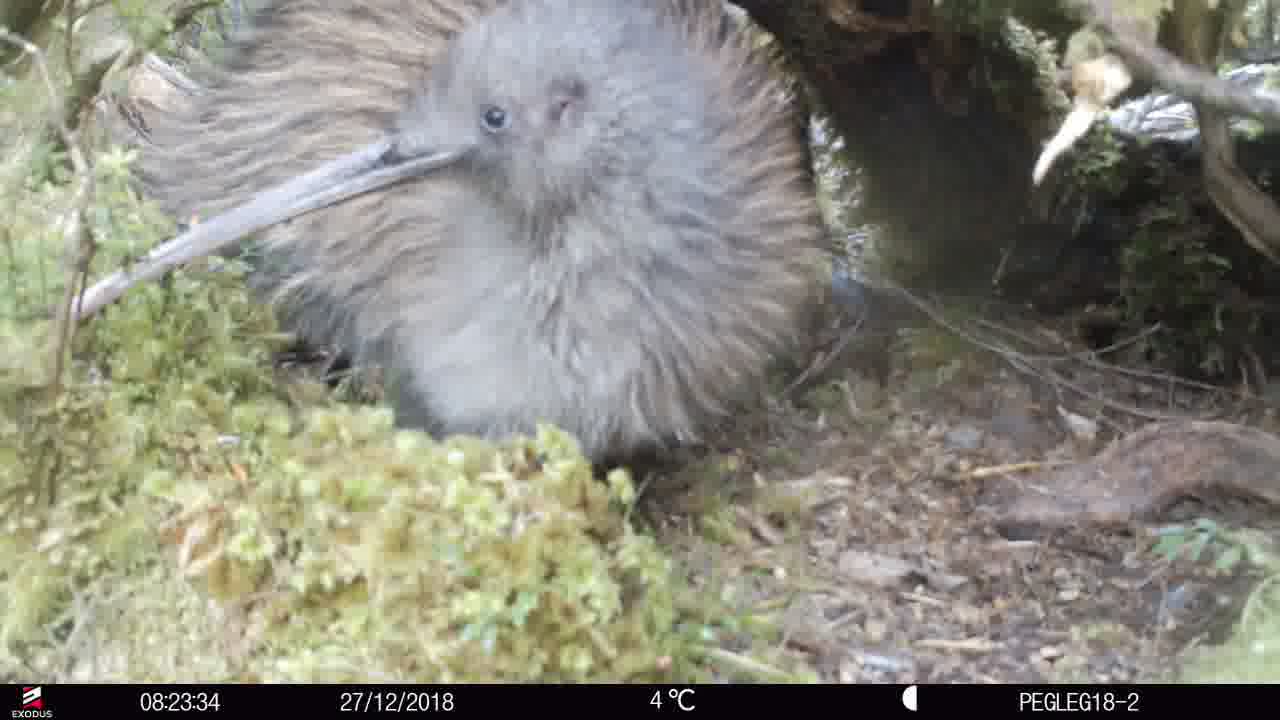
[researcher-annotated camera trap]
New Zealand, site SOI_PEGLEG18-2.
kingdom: Animalia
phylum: Chordata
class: Aves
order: Apterygiformes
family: Apterygidae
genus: Apteryx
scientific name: Apteryx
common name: kiwi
Kiwi (Apteryx).